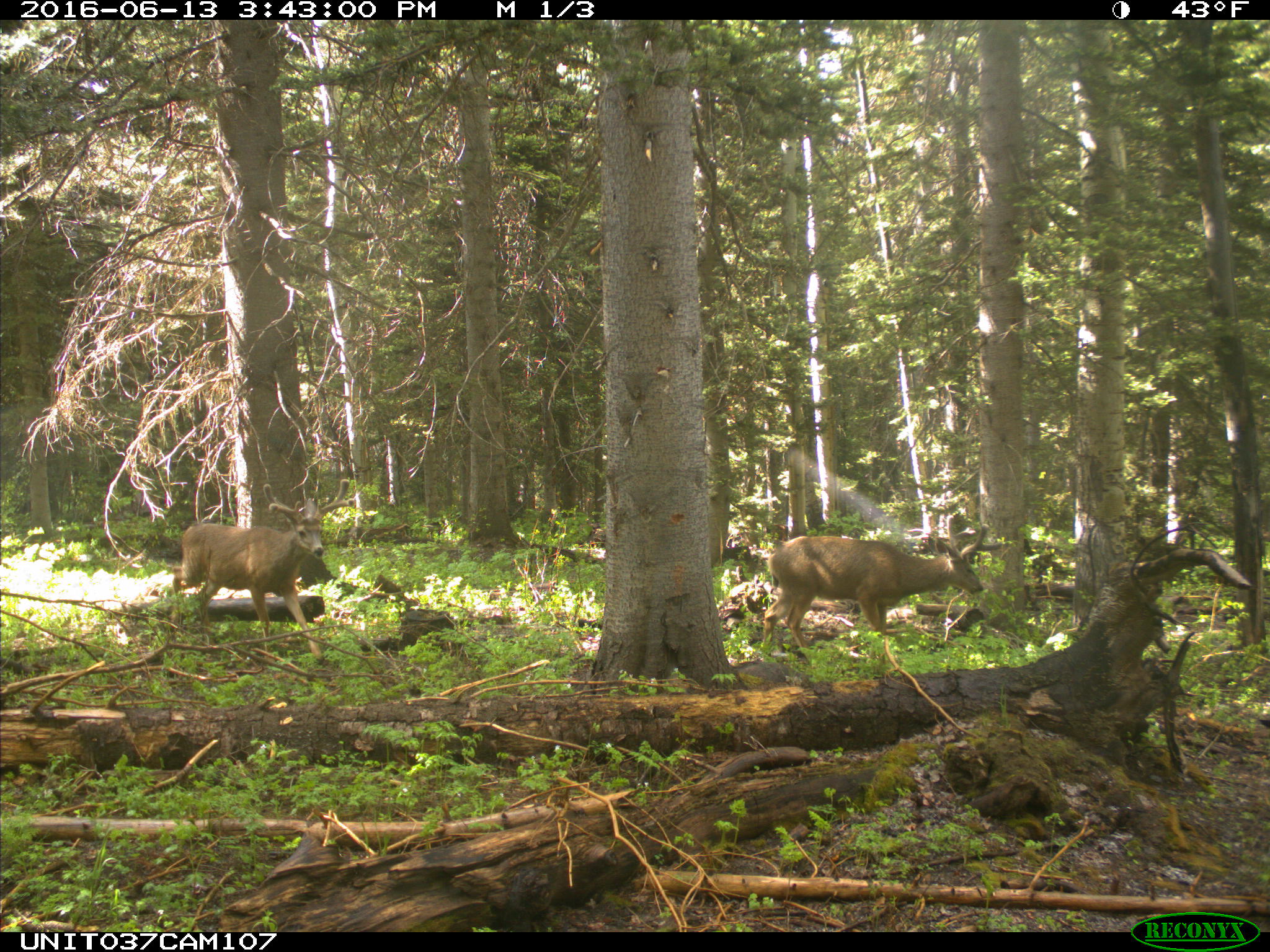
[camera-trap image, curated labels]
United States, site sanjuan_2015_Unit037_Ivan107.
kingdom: Animalia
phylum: Chordata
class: Mammalia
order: Artiodactyla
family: Cervidae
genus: Odocoileus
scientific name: Odocoileus hemionus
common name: mule deer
Odocoileus hemionus (mule deer).